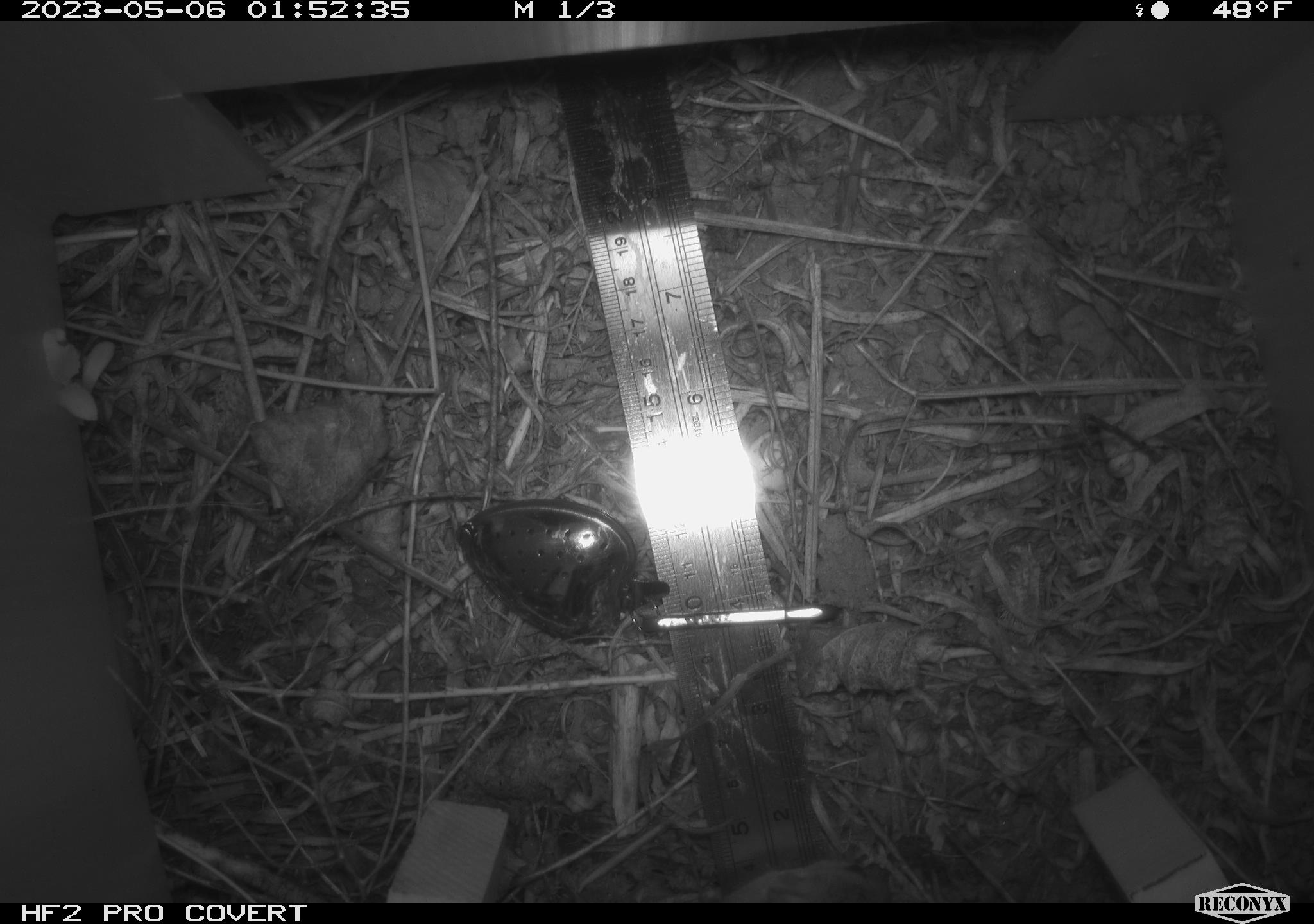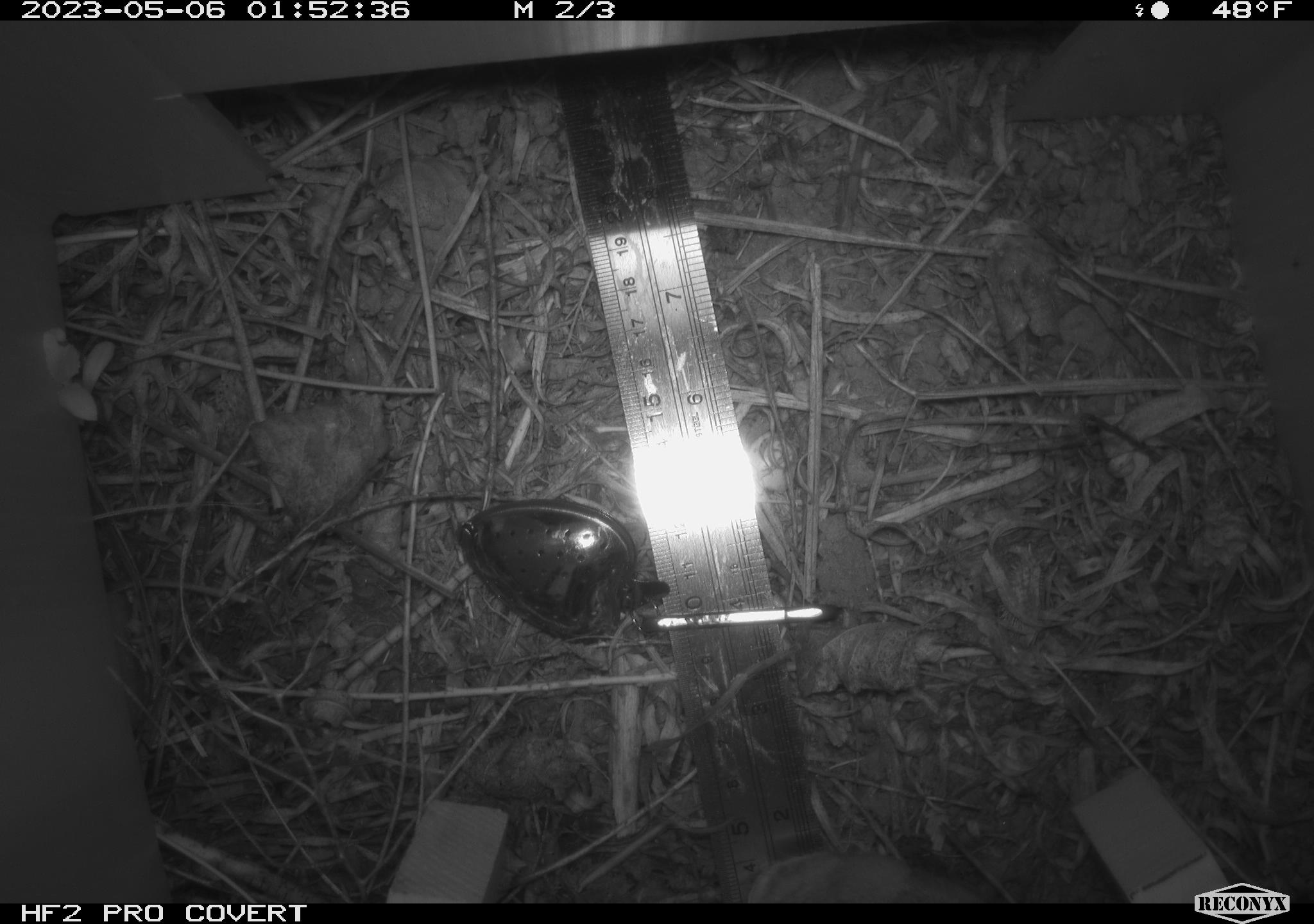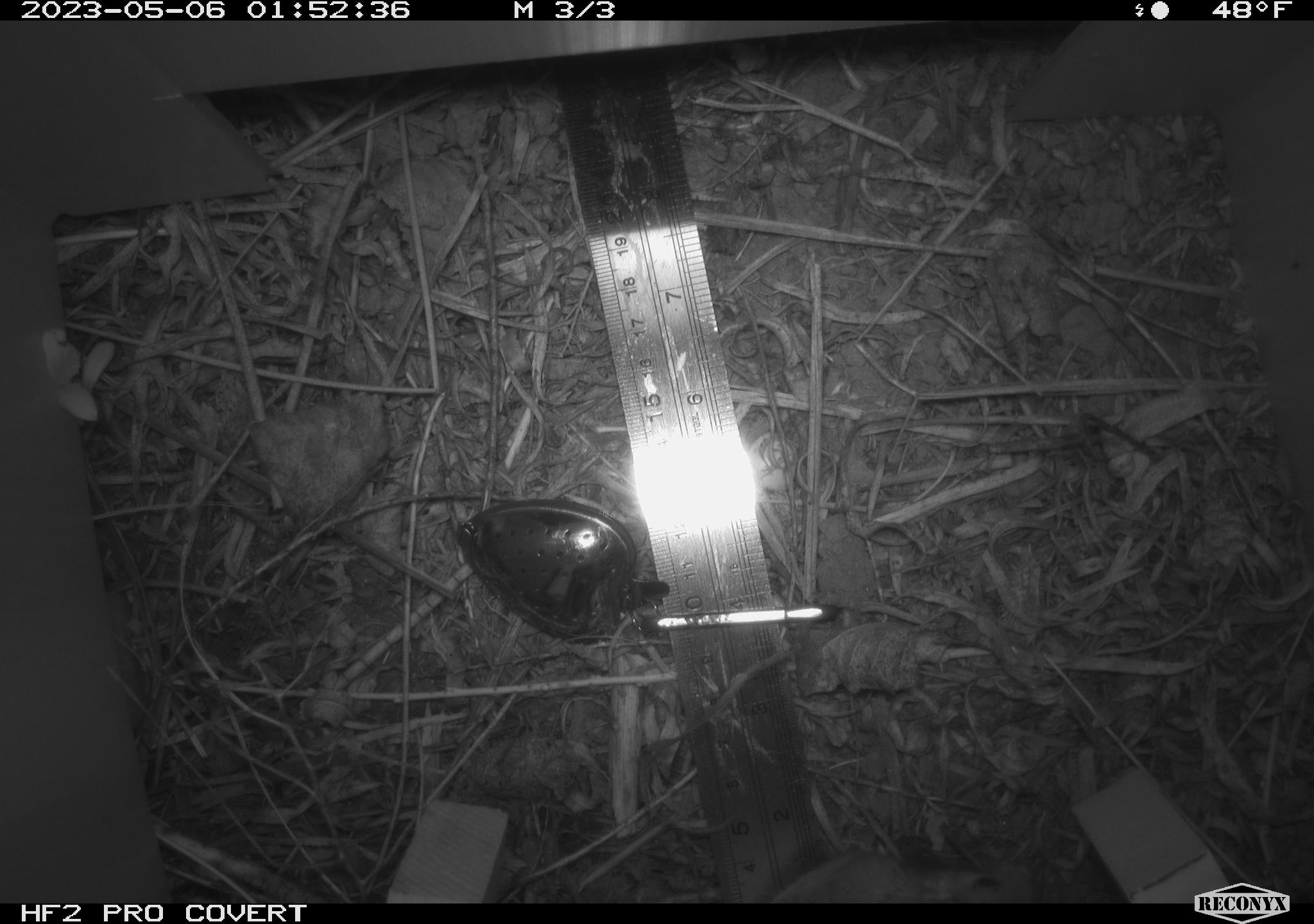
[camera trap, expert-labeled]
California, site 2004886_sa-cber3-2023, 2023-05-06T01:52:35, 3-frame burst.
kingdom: Animalia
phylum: Chordata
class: Mammalia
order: Rodentia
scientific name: Rodentia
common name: mouse species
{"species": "mouse species (Rodentia)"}